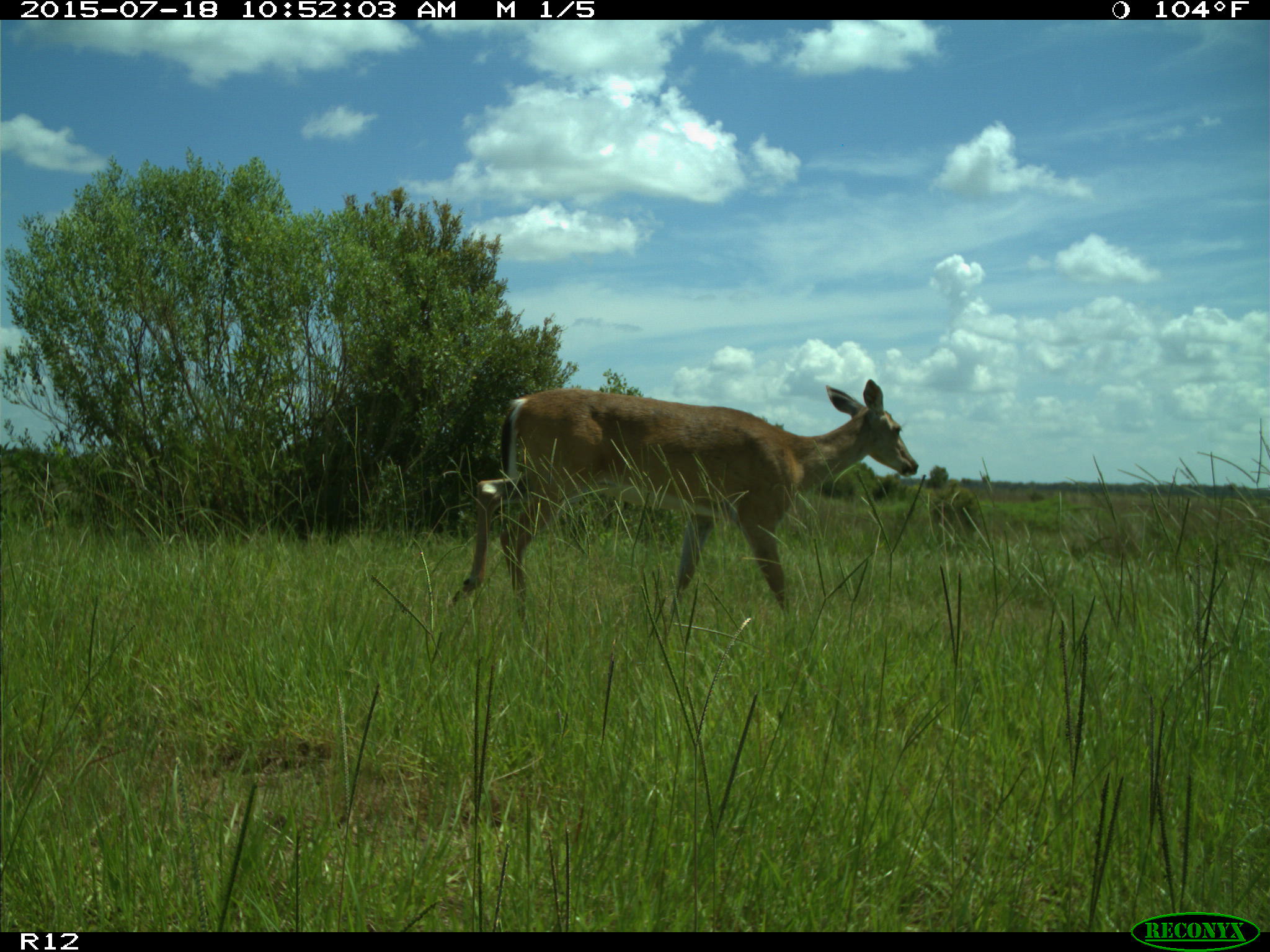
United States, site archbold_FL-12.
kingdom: Animalia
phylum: Chordata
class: Mammalia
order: Artiodactyla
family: Cervidae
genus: Odocoileus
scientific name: Odocoileus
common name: deer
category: unidentified deer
Unidentified deer (deer) (Odocoileus).